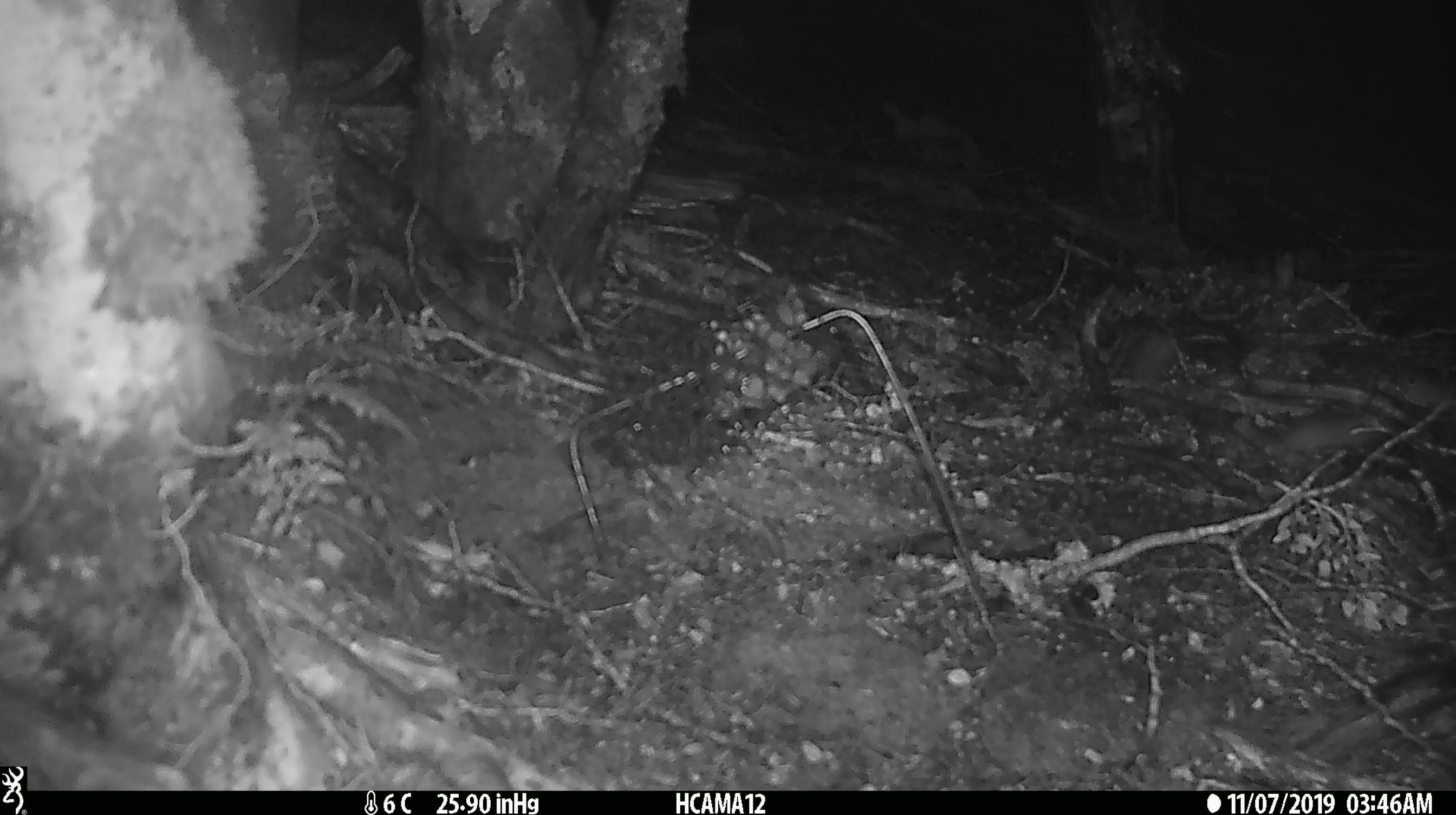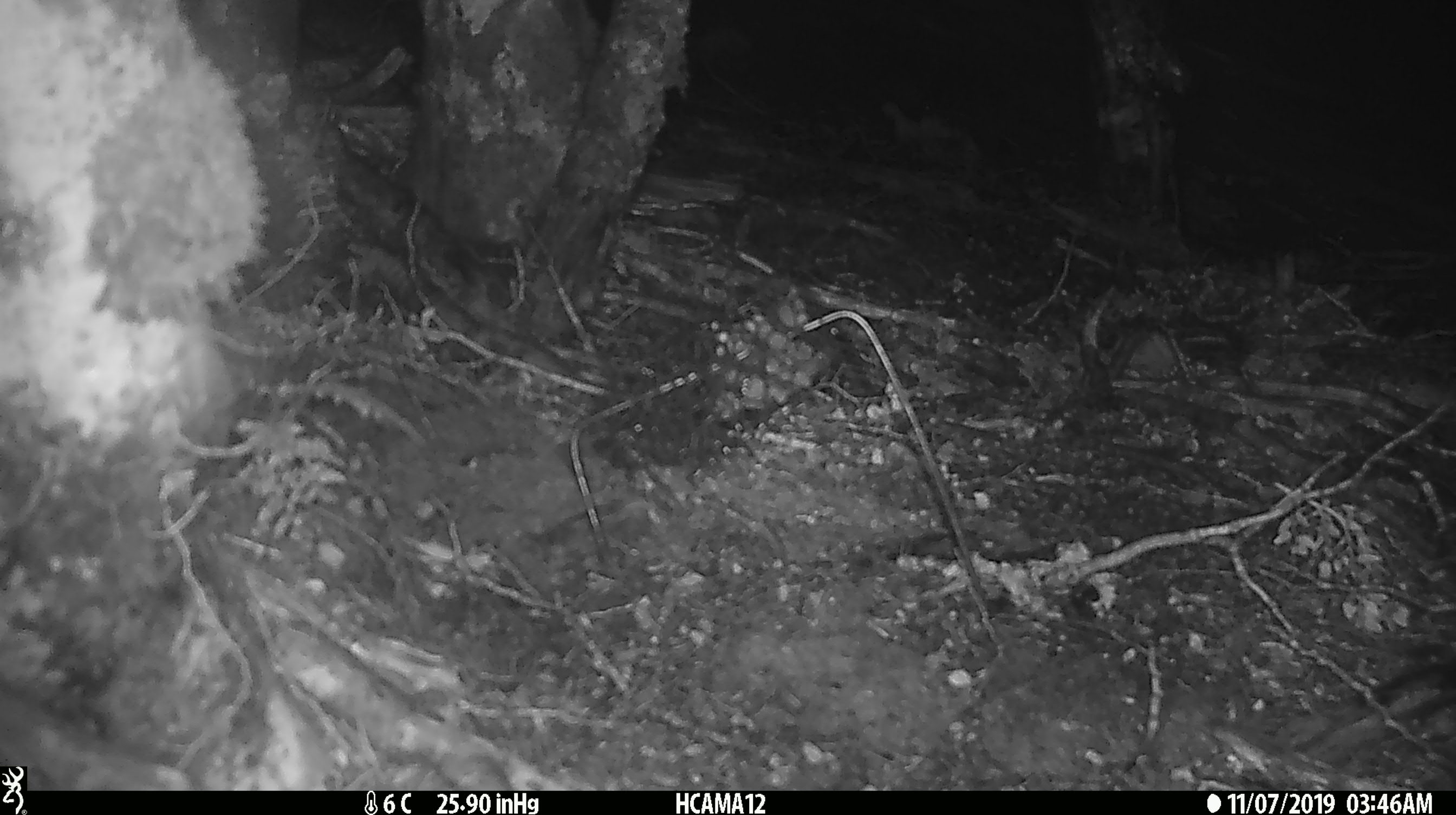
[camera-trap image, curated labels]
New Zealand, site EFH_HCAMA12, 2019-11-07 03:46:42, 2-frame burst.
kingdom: Animalia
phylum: Chordata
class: Mammalia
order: Rodentia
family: Muridae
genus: Mus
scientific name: Mus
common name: mouse